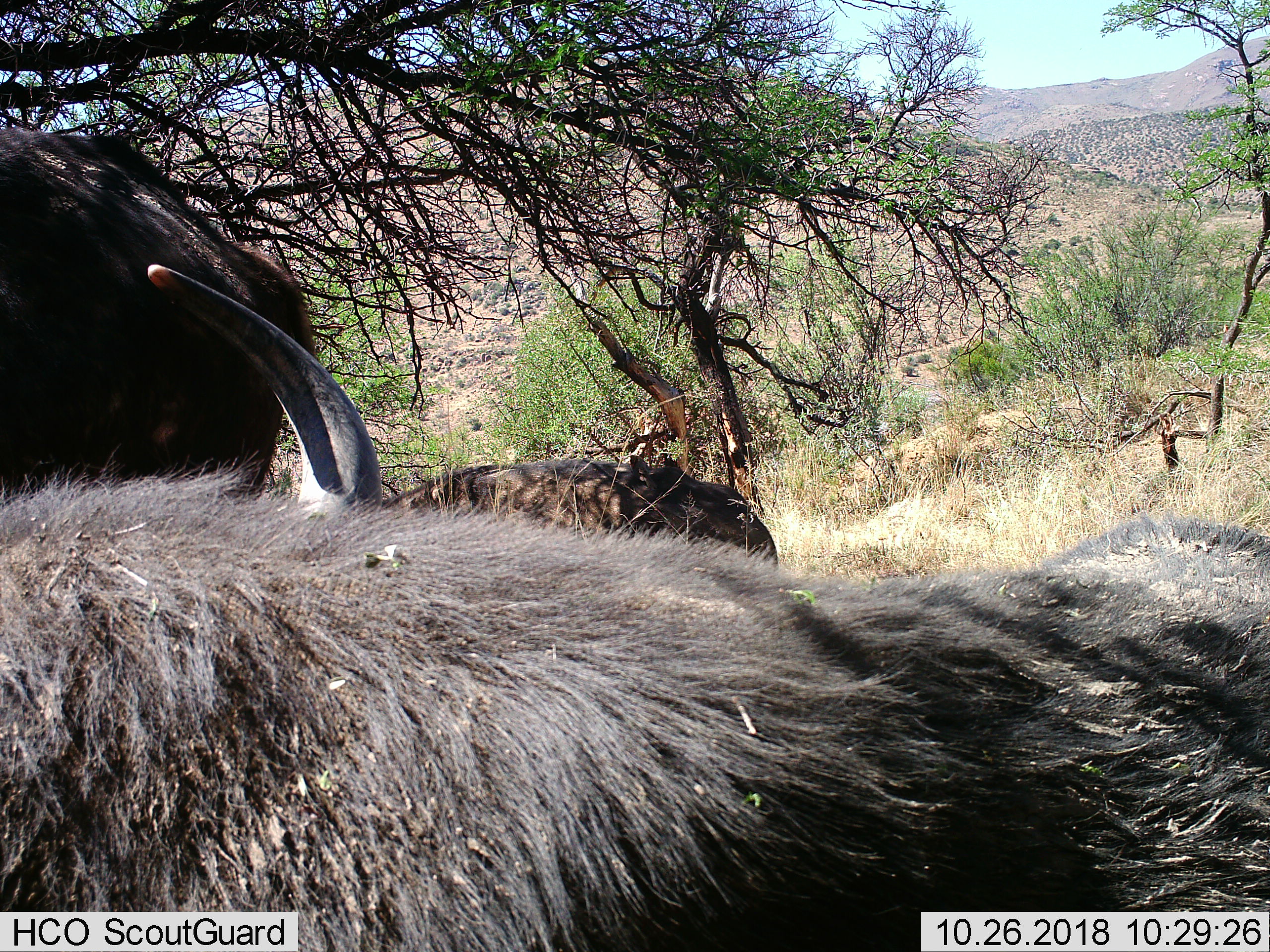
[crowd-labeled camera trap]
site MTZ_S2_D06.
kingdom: Animalia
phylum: Chordata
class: Mammalia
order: Artiodactyla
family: Bovidae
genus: Syncerus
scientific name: Syncerus caffer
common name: african buffalo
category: buffalo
Buffalo (african buffalo) (Syncerus caffer), count 3. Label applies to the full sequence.